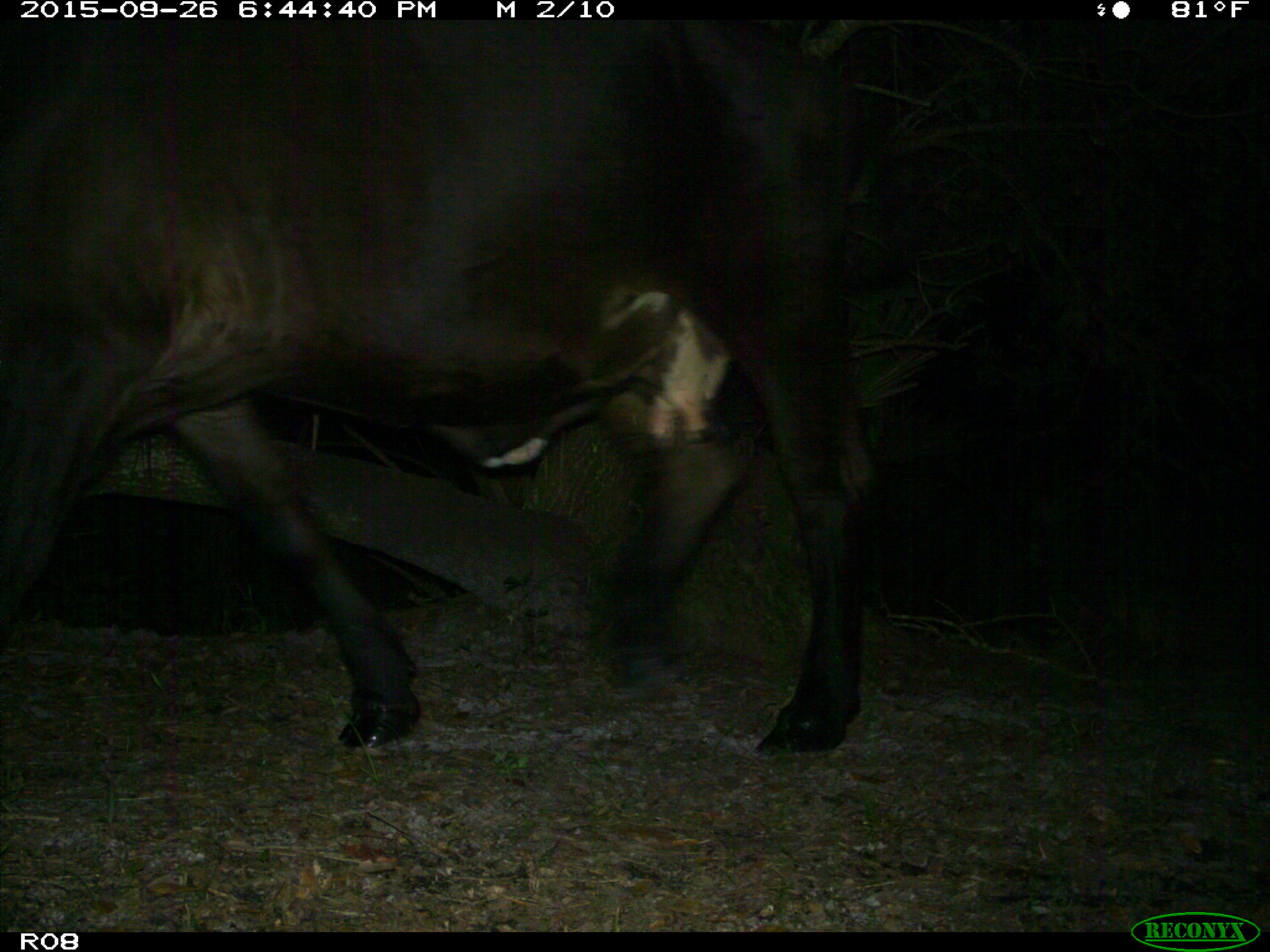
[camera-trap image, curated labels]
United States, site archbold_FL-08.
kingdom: Animalia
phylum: Chordata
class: Mammalia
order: Artiodactyla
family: Bovidae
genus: Bos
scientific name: Bos taurus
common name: domestic cow